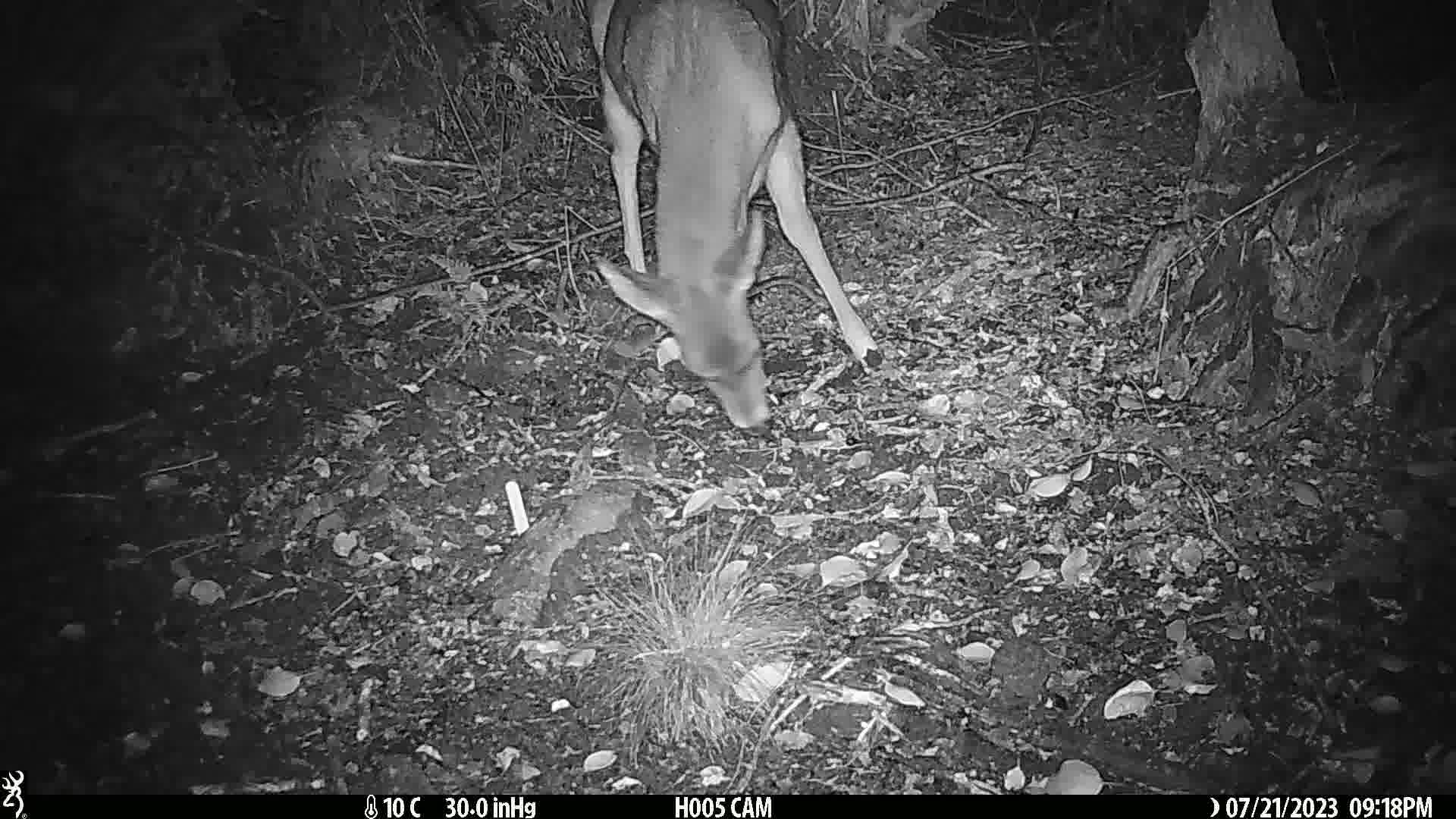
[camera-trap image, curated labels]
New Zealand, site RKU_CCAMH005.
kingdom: Animalia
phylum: Chordata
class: Mammalia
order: Artiodactyla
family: Cervidae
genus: Odocoileus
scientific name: Odocoileus virginianus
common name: white-tailed deer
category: white tailed deer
White tailed deer (white-tailed deer) (Odocoileus virginianus).